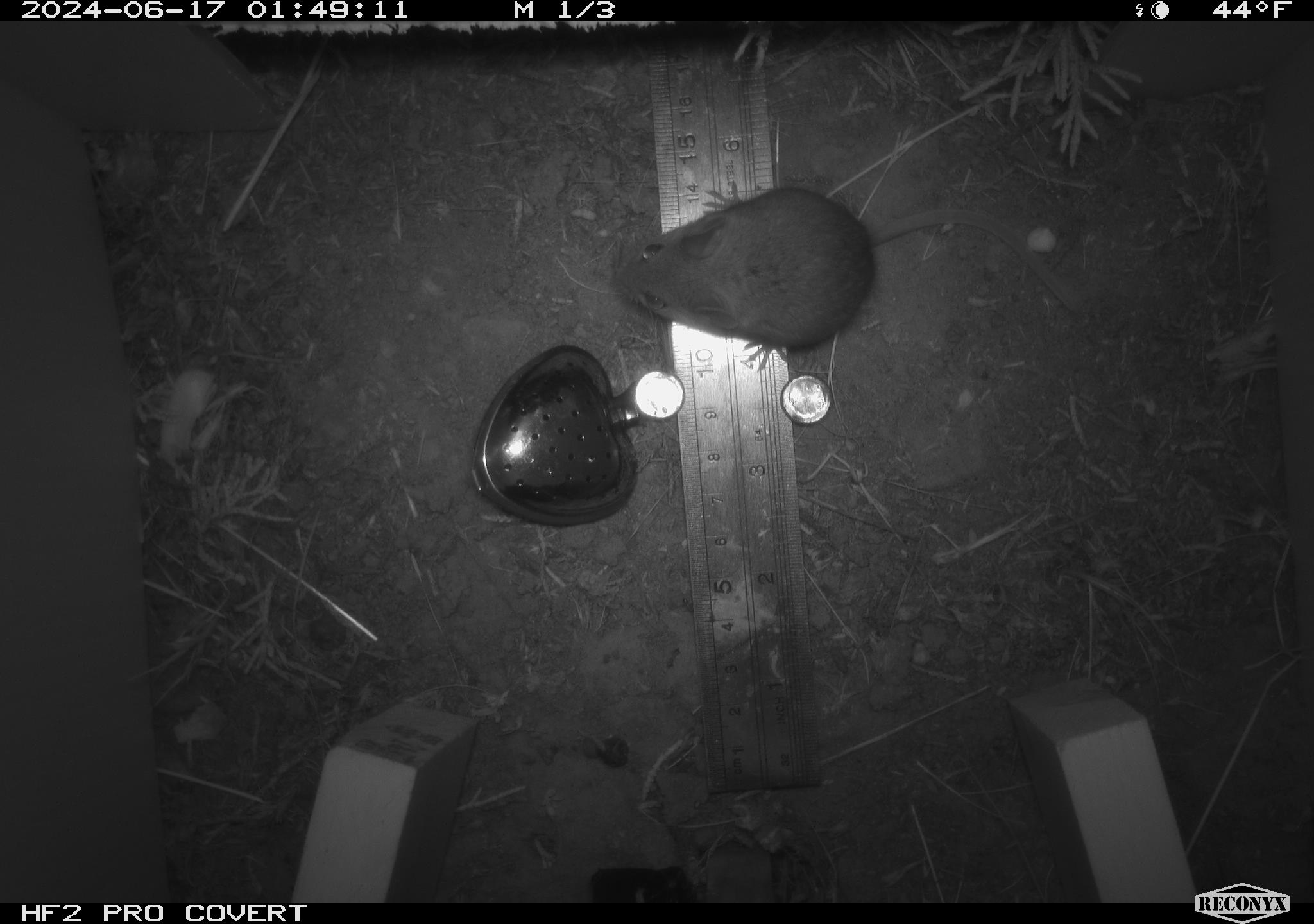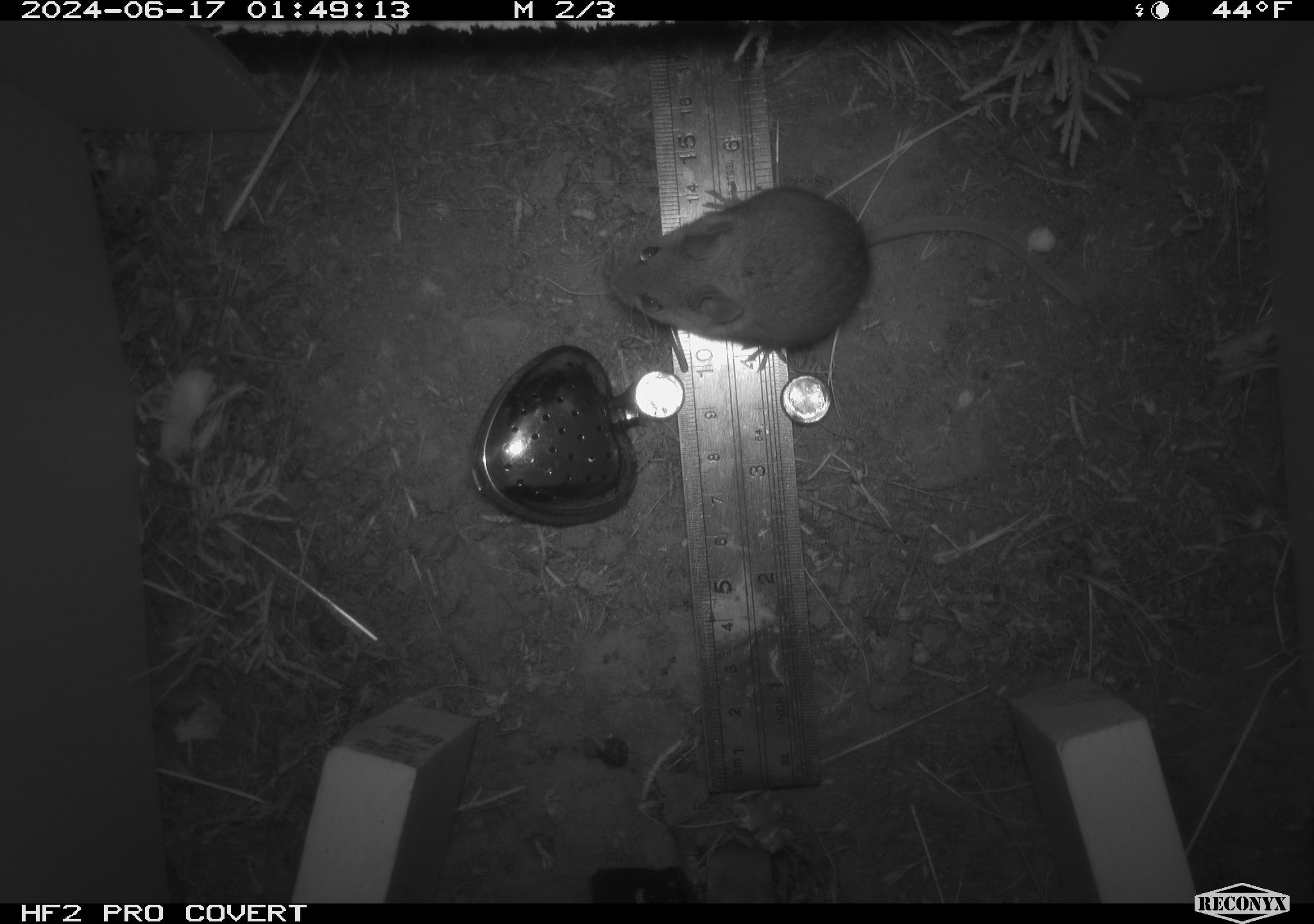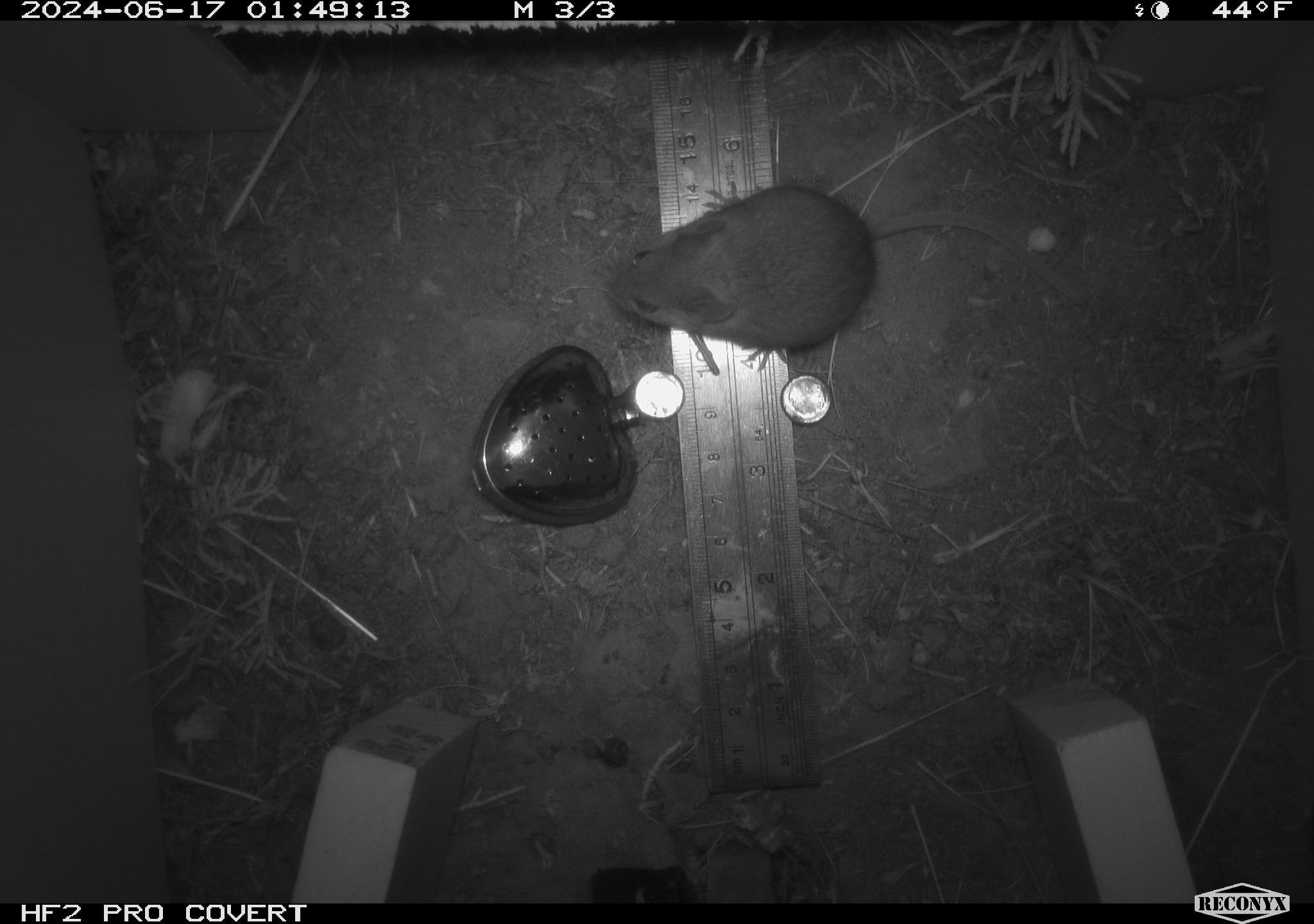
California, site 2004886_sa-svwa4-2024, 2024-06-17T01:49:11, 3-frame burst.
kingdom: Animalia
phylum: Chordata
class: Mammalia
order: Rodentia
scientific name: Rodentia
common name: mouse species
Mouse species (Rodentia).